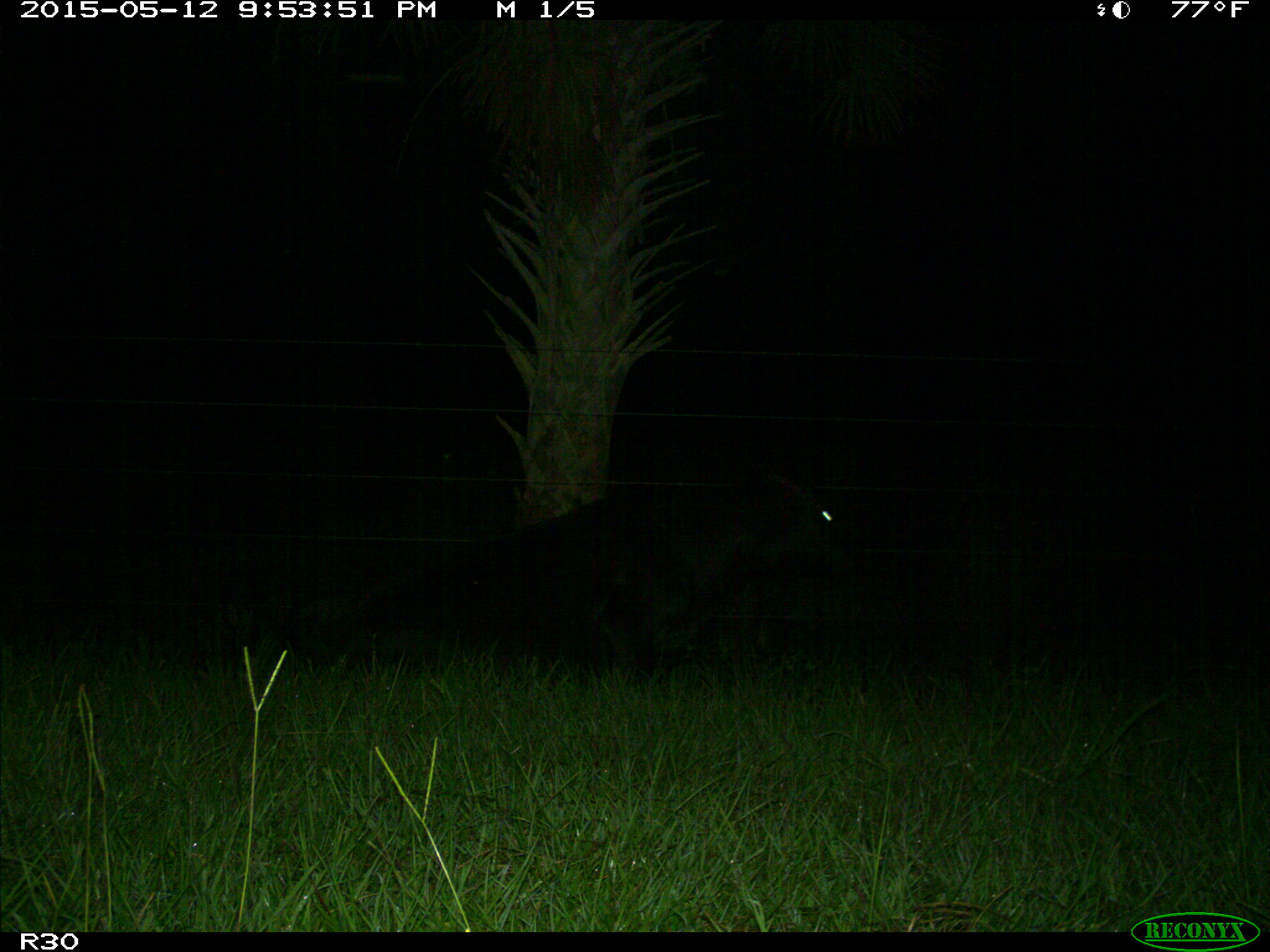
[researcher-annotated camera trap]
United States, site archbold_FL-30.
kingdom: Animalia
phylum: Chordata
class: Mammalia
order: Artiodactyla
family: Bovidae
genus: Bos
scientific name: Bos taurus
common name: domestic cow